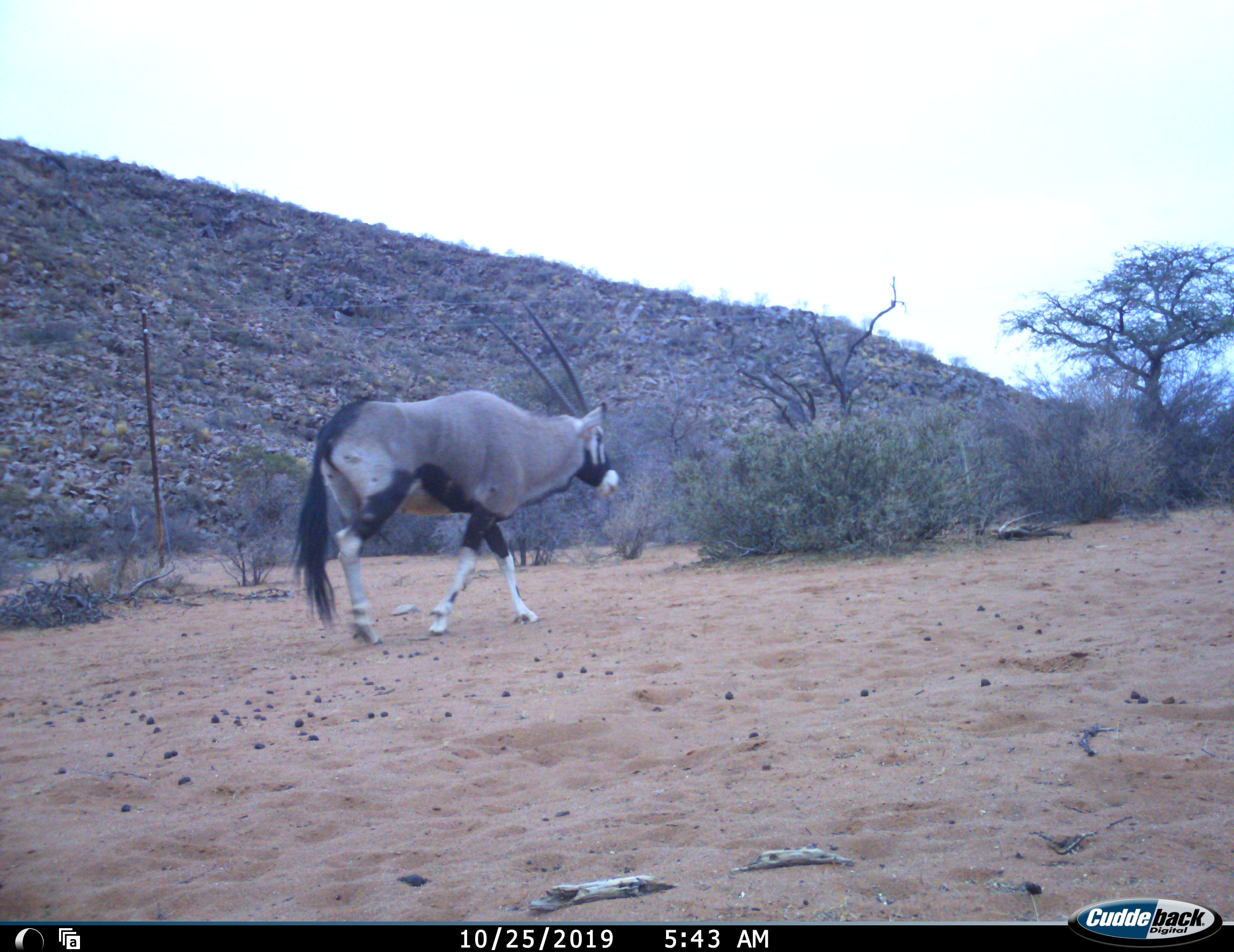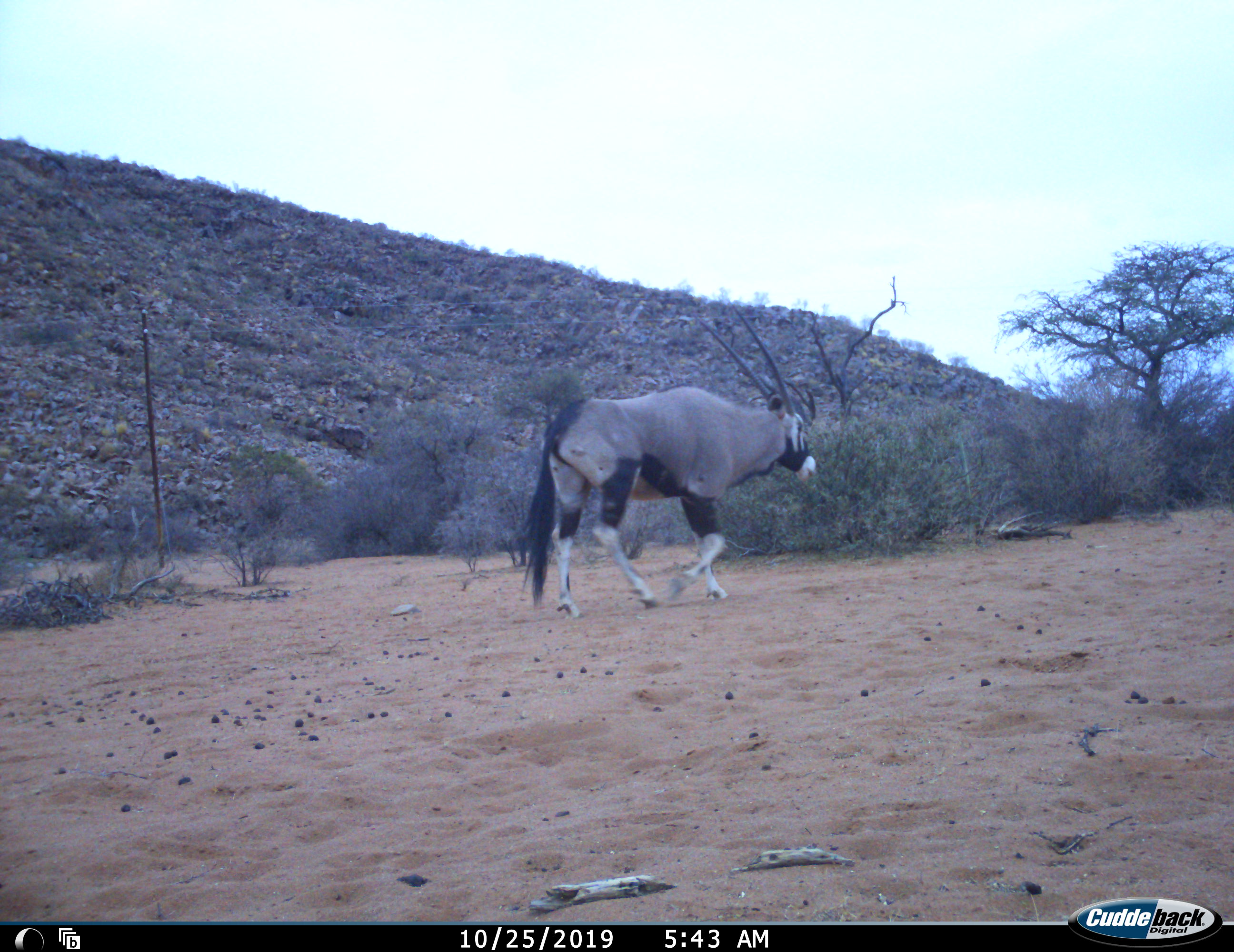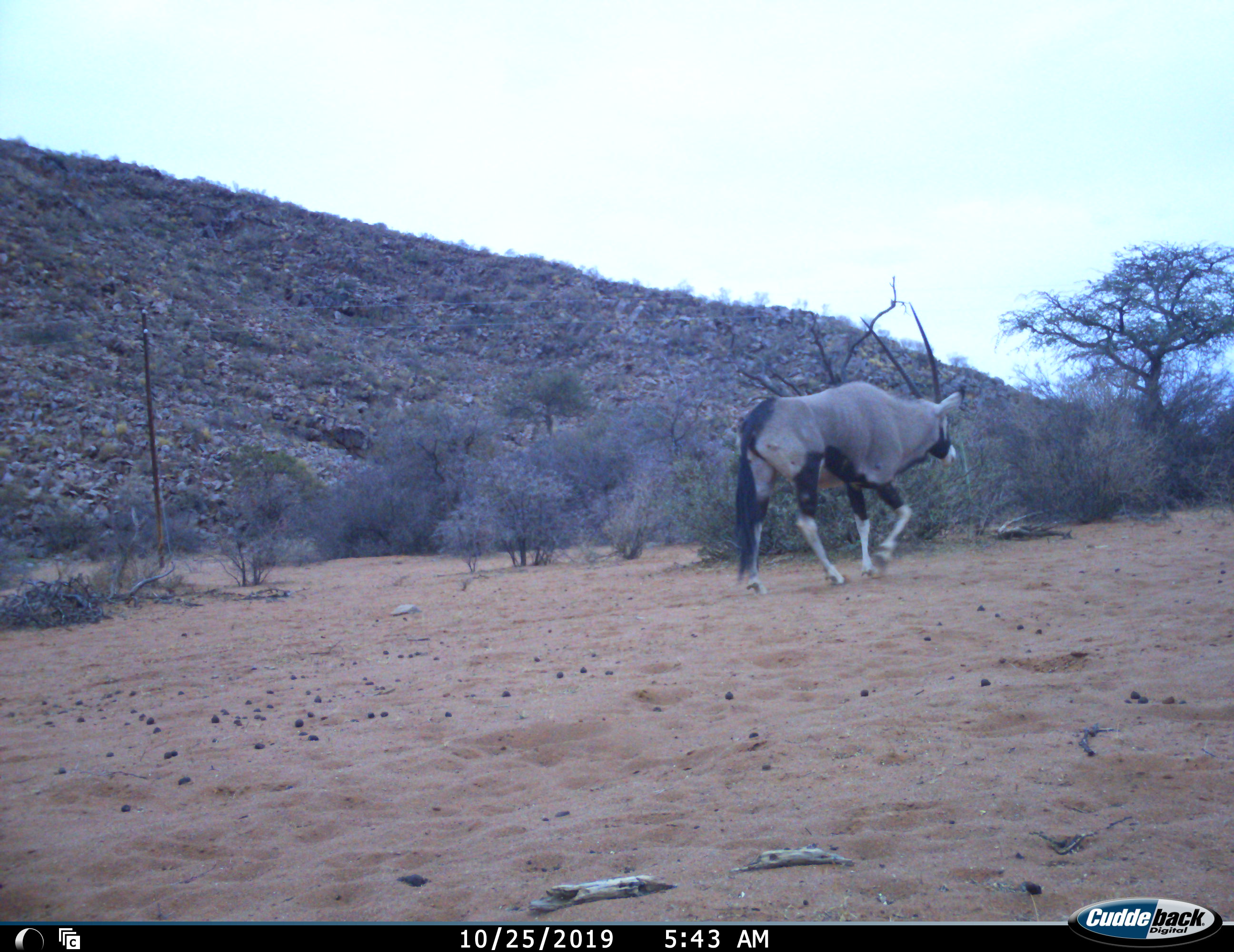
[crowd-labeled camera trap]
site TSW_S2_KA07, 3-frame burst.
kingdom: Animalia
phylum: Chordata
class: Mammalia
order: Artiodactyla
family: Bovidae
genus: Oryx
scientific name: Oryx gazella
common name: gemsbok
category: oryx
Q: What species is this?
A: Oryx (gemsbok) (Oryx gazella).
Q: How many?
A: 1.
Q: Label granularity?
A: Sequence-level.